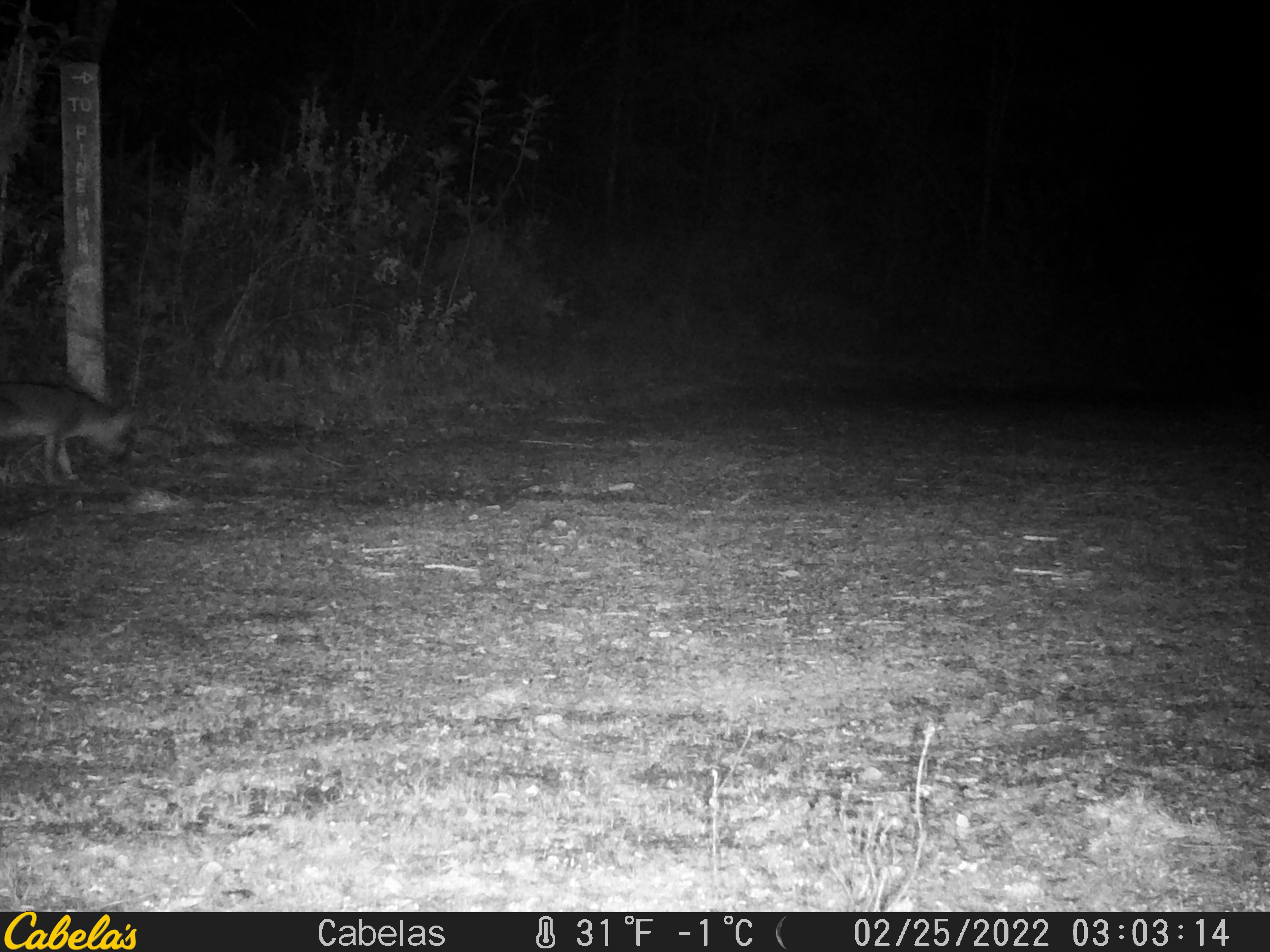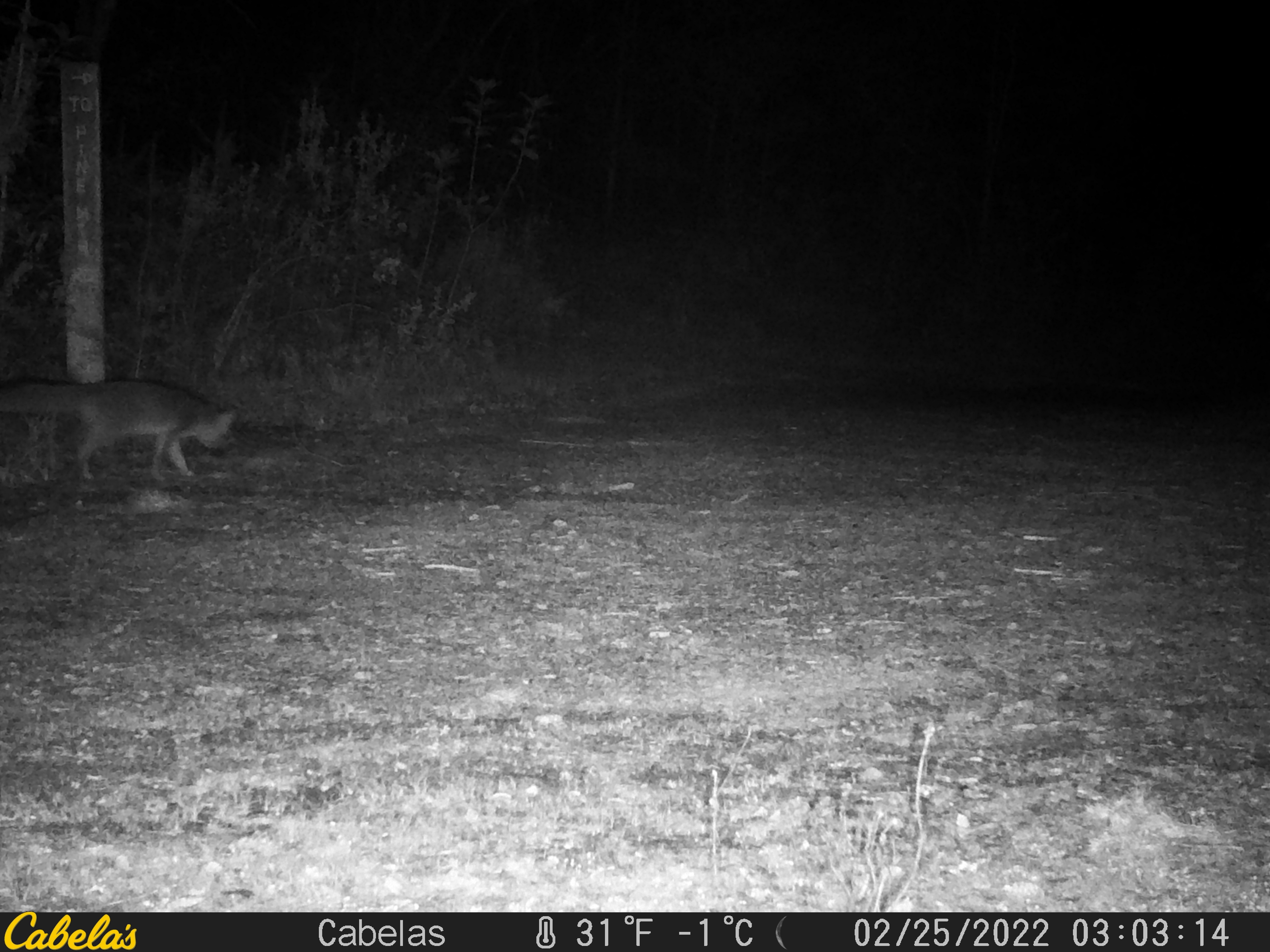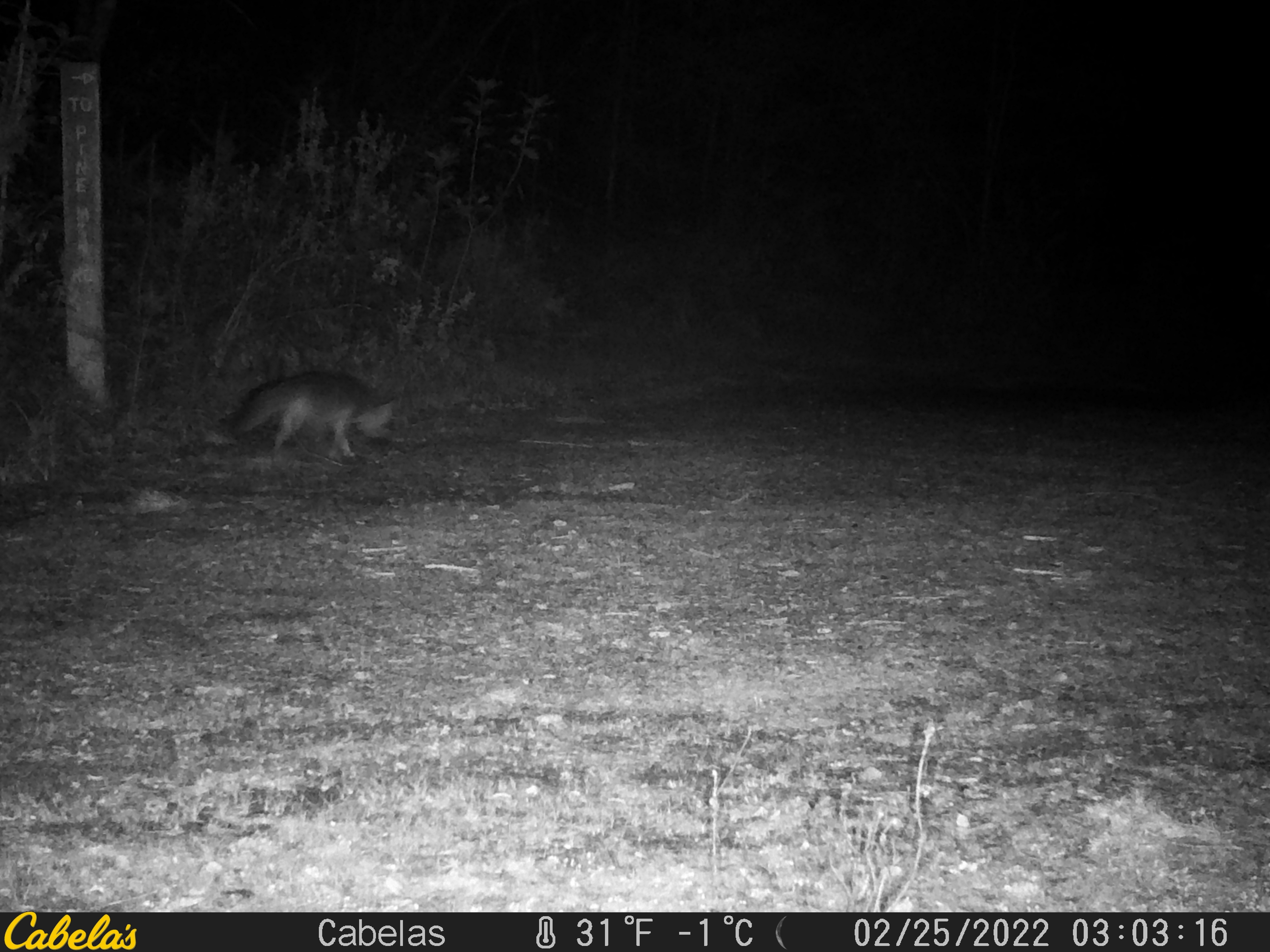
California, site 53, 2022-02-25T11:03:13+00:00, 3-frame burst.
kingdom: Animalia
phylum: Chordata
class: Mammalia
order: Carnivora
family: Canidae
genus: Urocyon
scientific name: Urocyon cinereoargenteus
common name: gray fox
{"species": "gray fox (Urocyon cinereoargenteus)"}